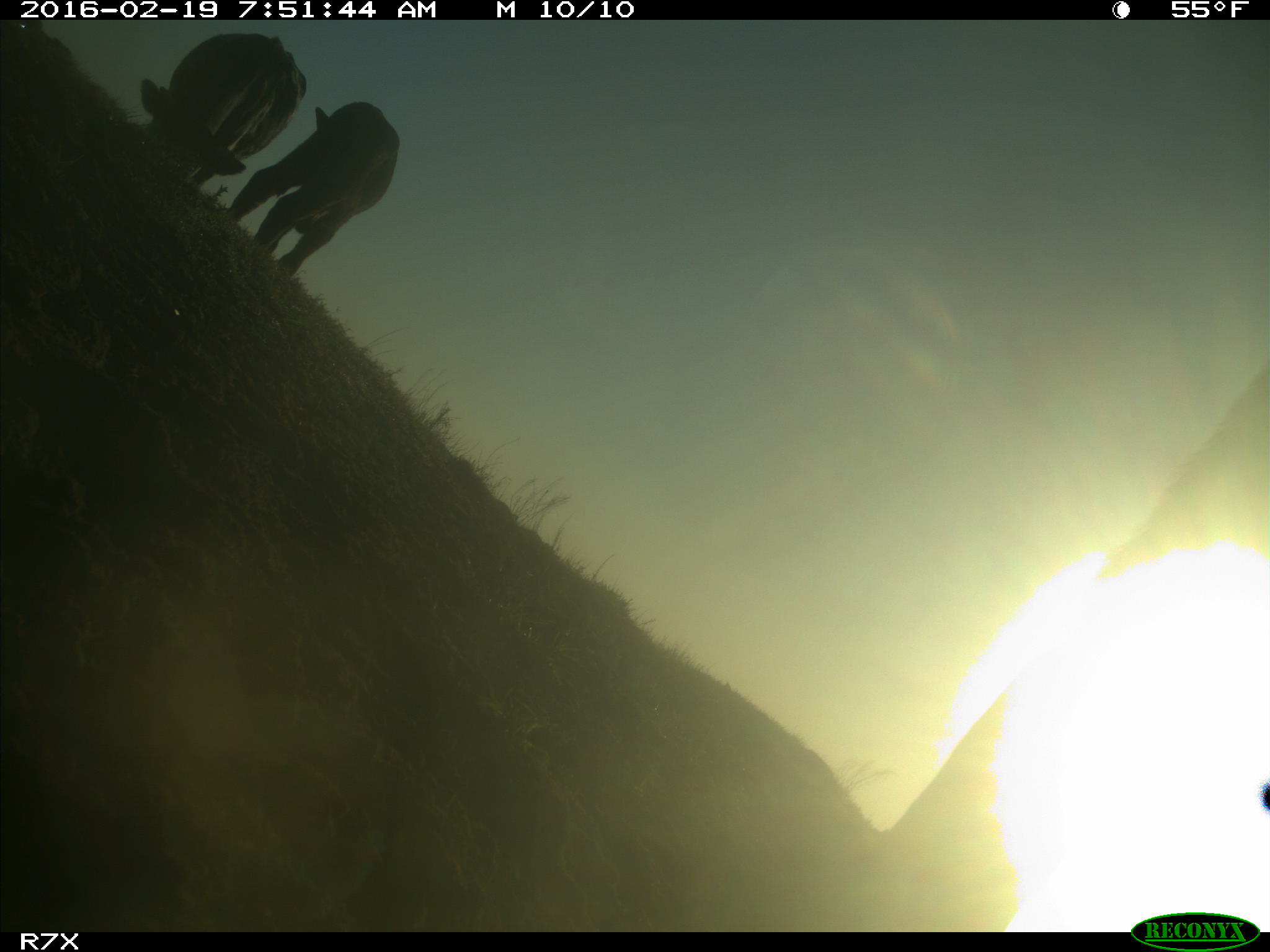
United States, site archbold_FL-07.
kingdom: Animalia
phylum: Chordata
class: Mammalia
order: Artiodactyla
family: Bovidae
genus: Bos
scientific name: Bos taurus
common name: domestic cow